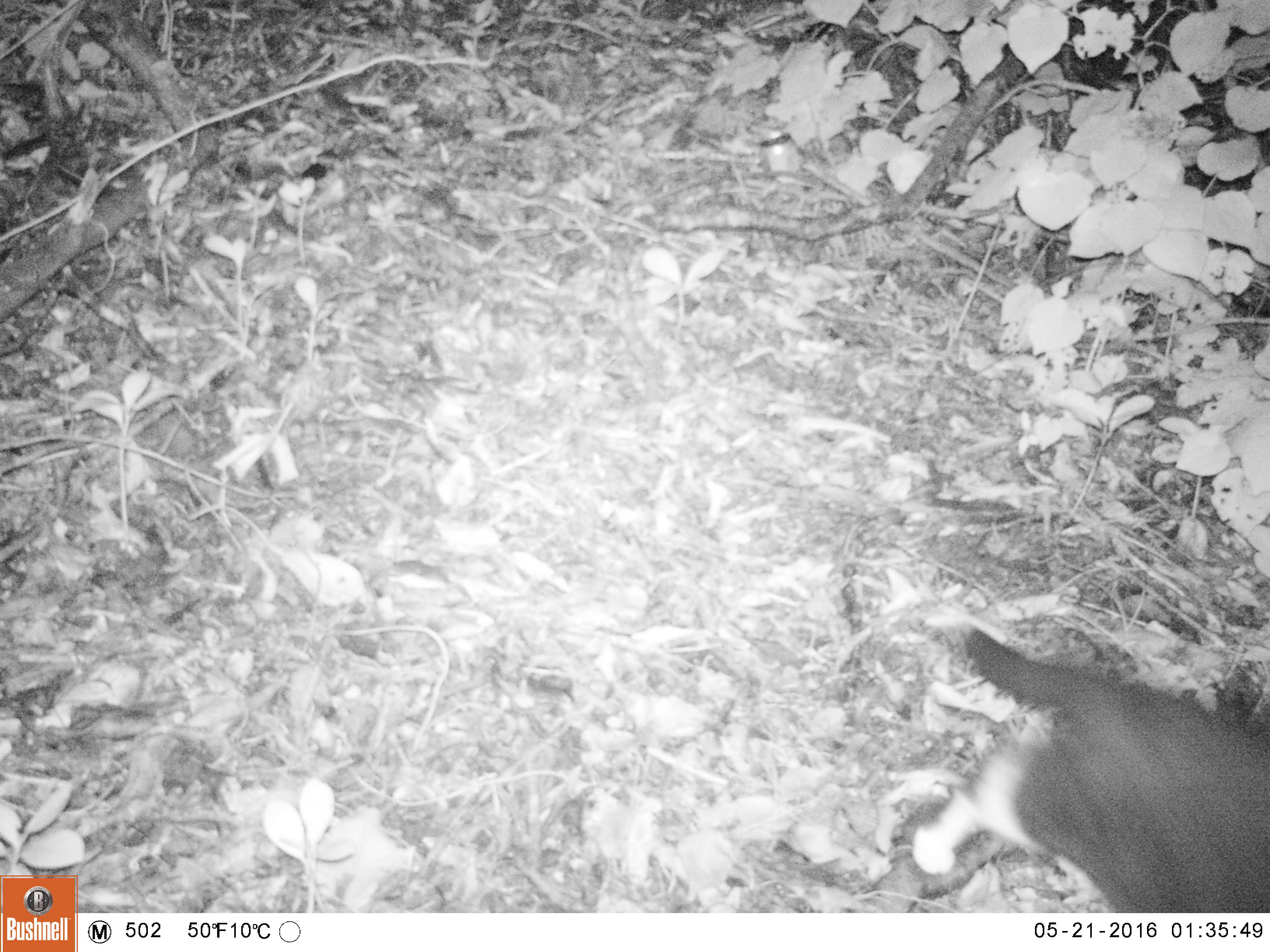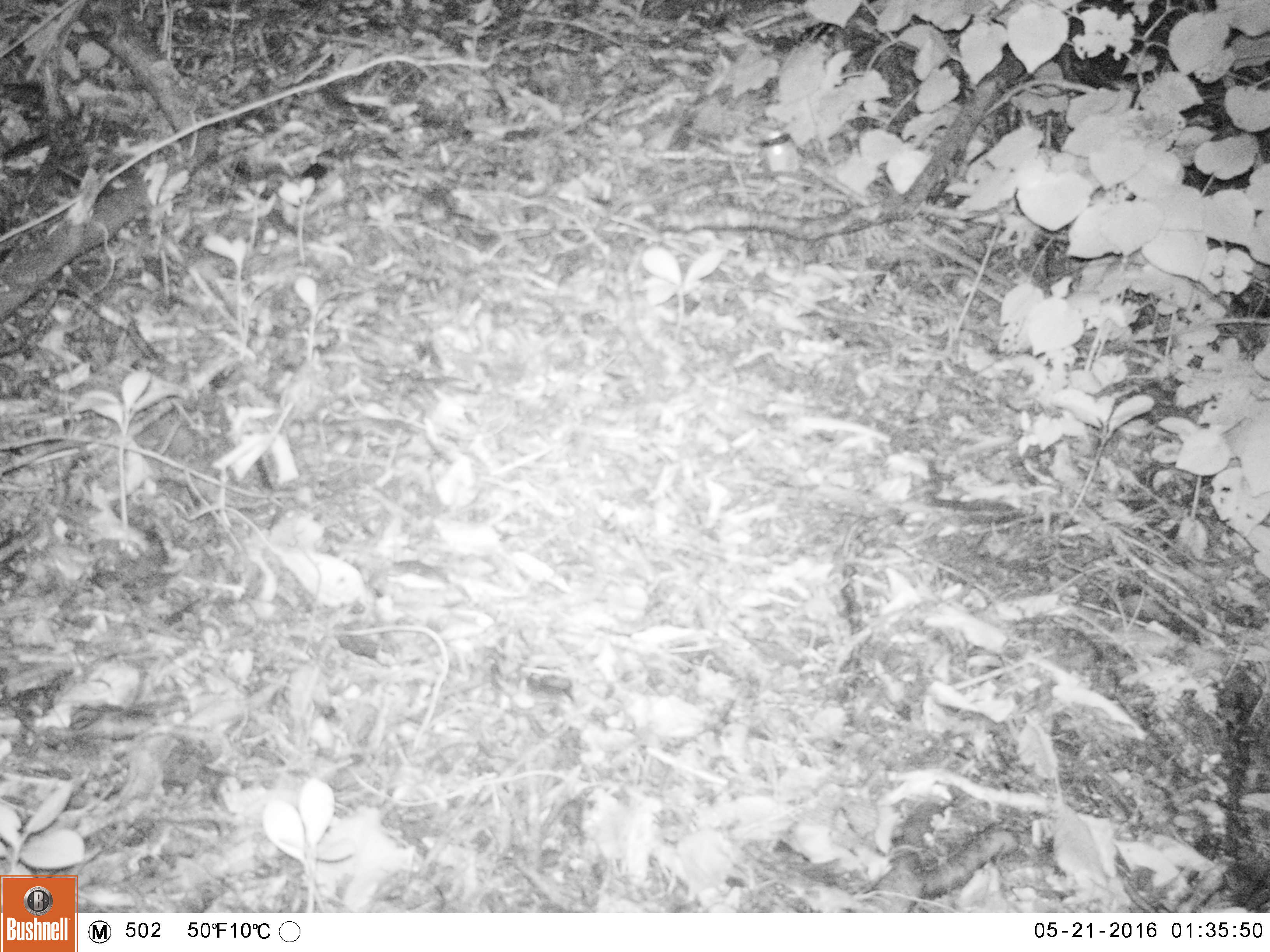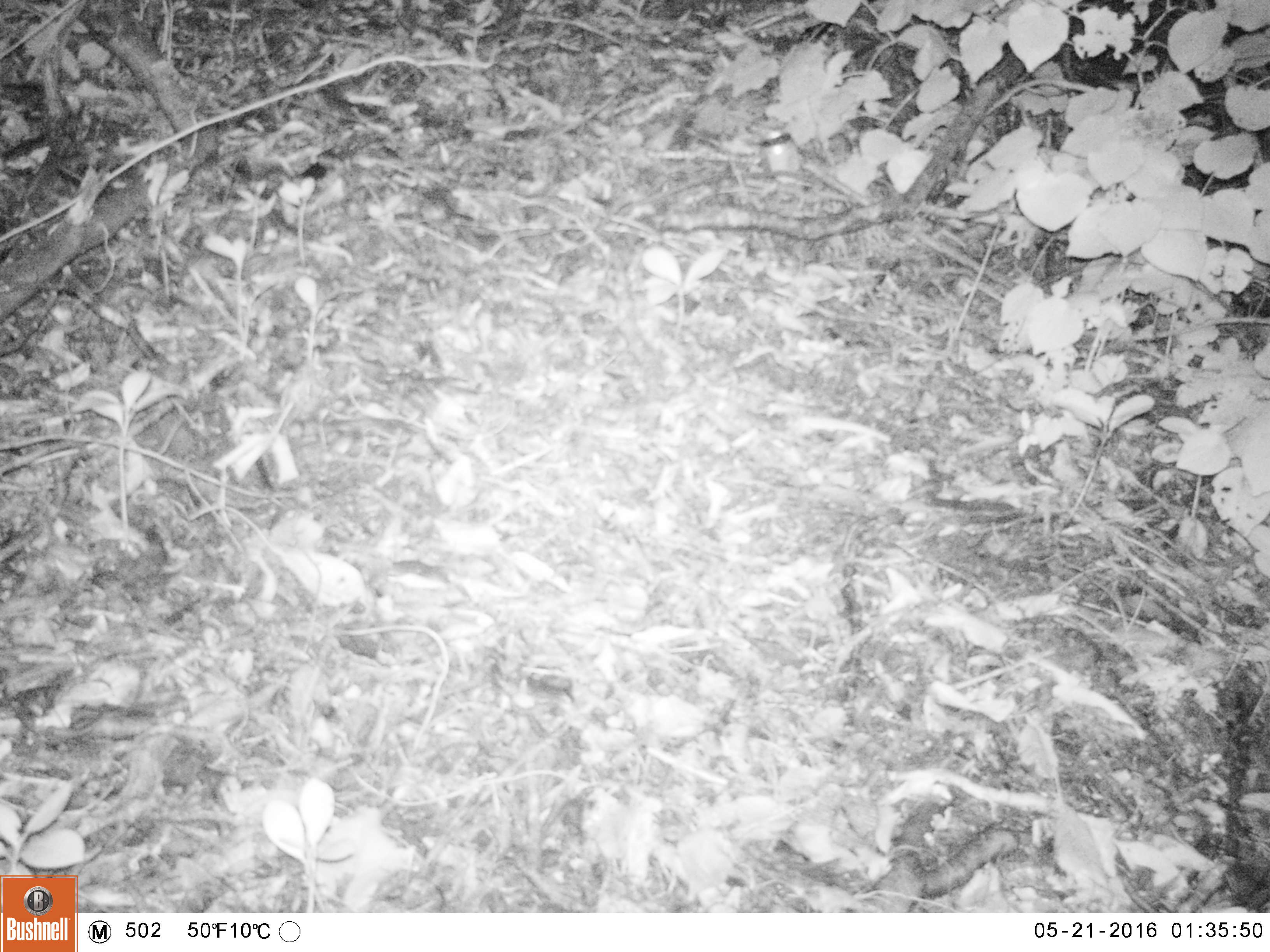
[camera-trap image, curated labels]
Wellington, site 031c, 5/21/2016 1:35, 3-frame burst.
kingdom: Animalia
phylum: Chordata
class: Mammalia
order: Carnivora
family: Felidae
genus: Felis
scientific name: Felis catus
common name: cat